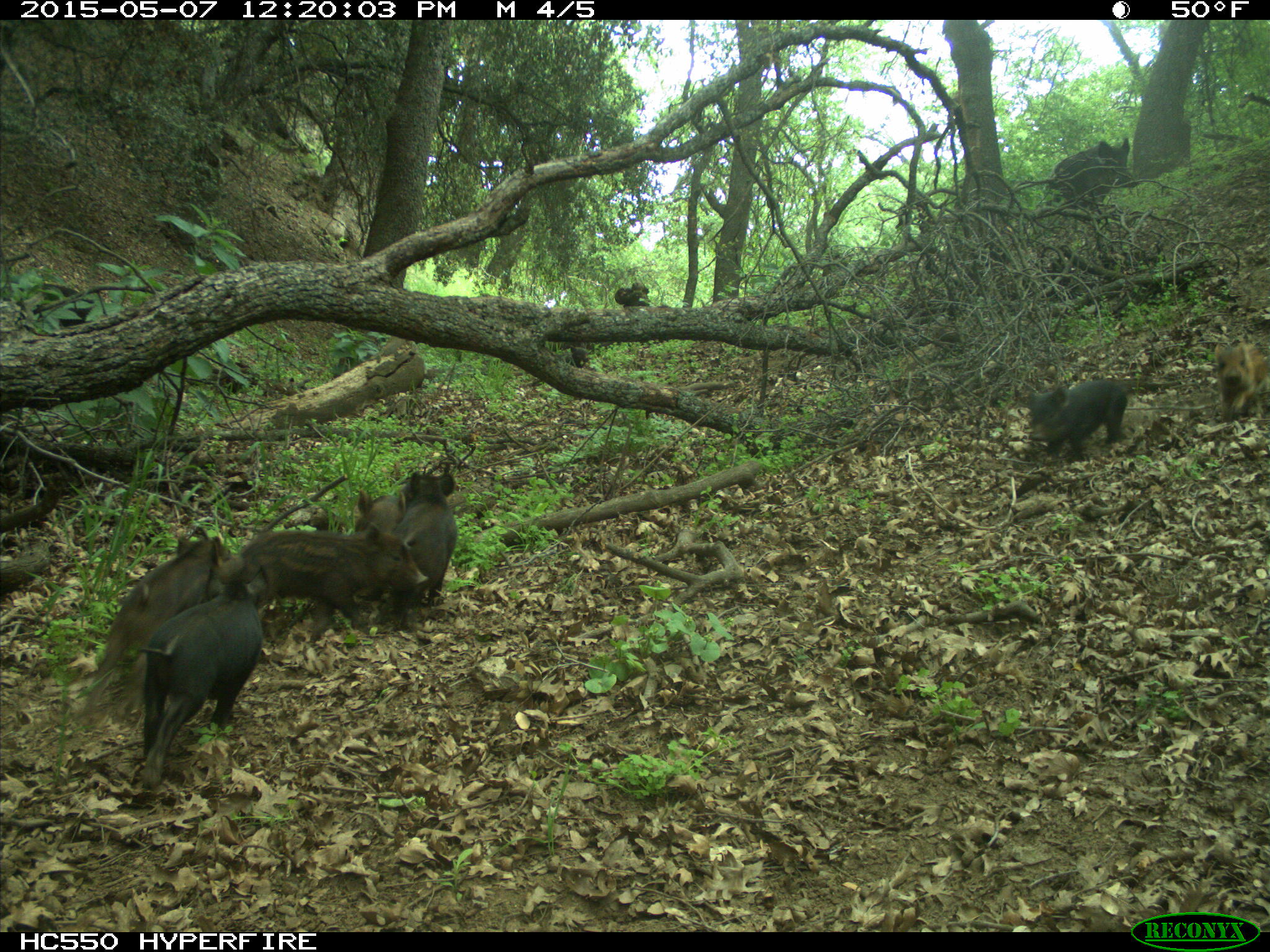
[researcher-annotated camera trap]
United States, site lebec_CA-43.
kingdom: Animalia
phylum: Chordata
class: Mammalia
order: Artiodactyla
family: Suidae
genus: Sus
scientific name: Sus scrofa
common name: wild boar